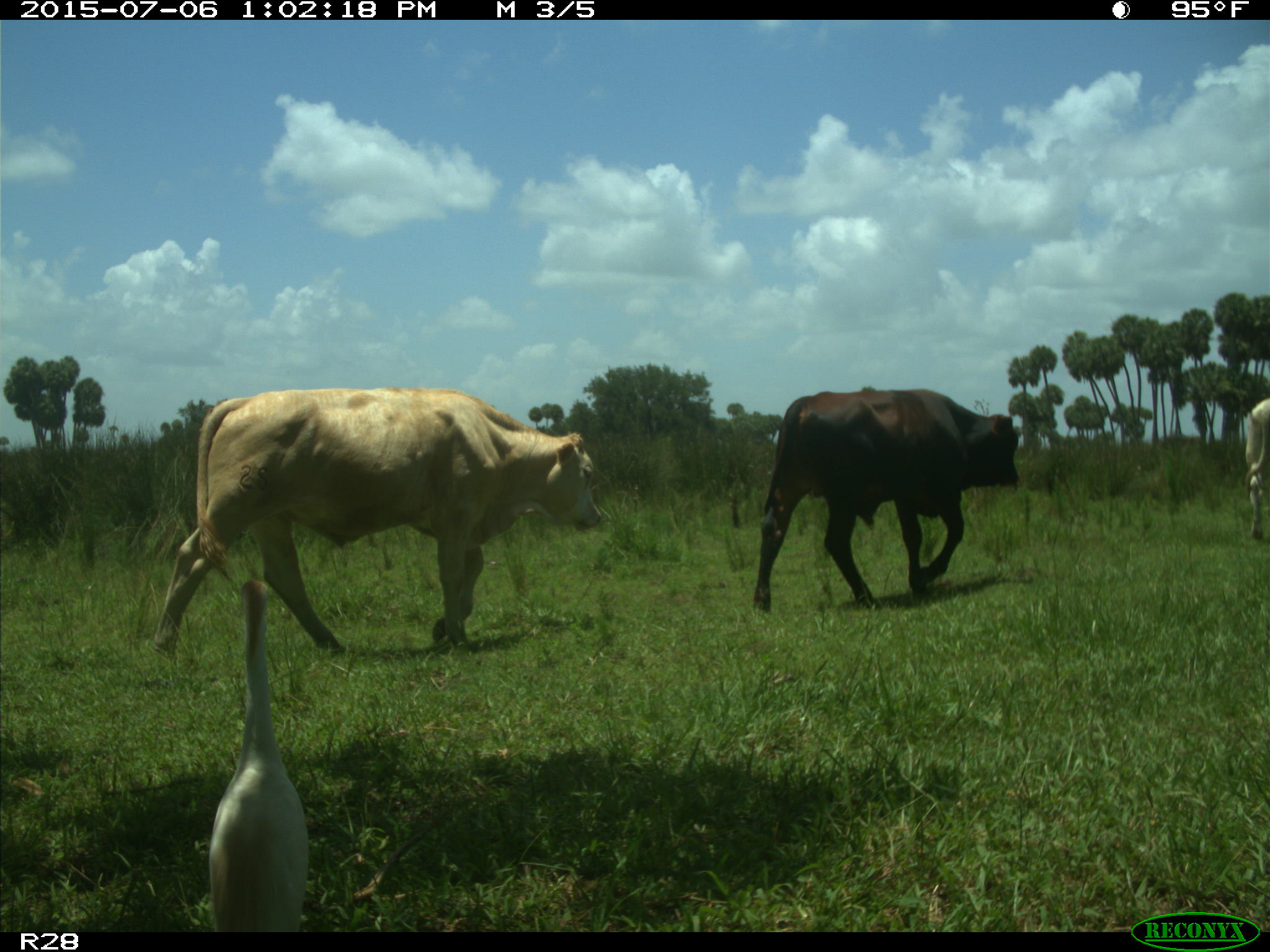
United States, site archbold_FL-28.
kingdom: Animalia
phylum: Chordata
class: Mammalia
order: Artiodactyla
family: Bovidae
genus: Bos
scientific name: Bos taurus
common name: domestic cow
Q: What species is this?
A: Bos taurus (domestic cow).